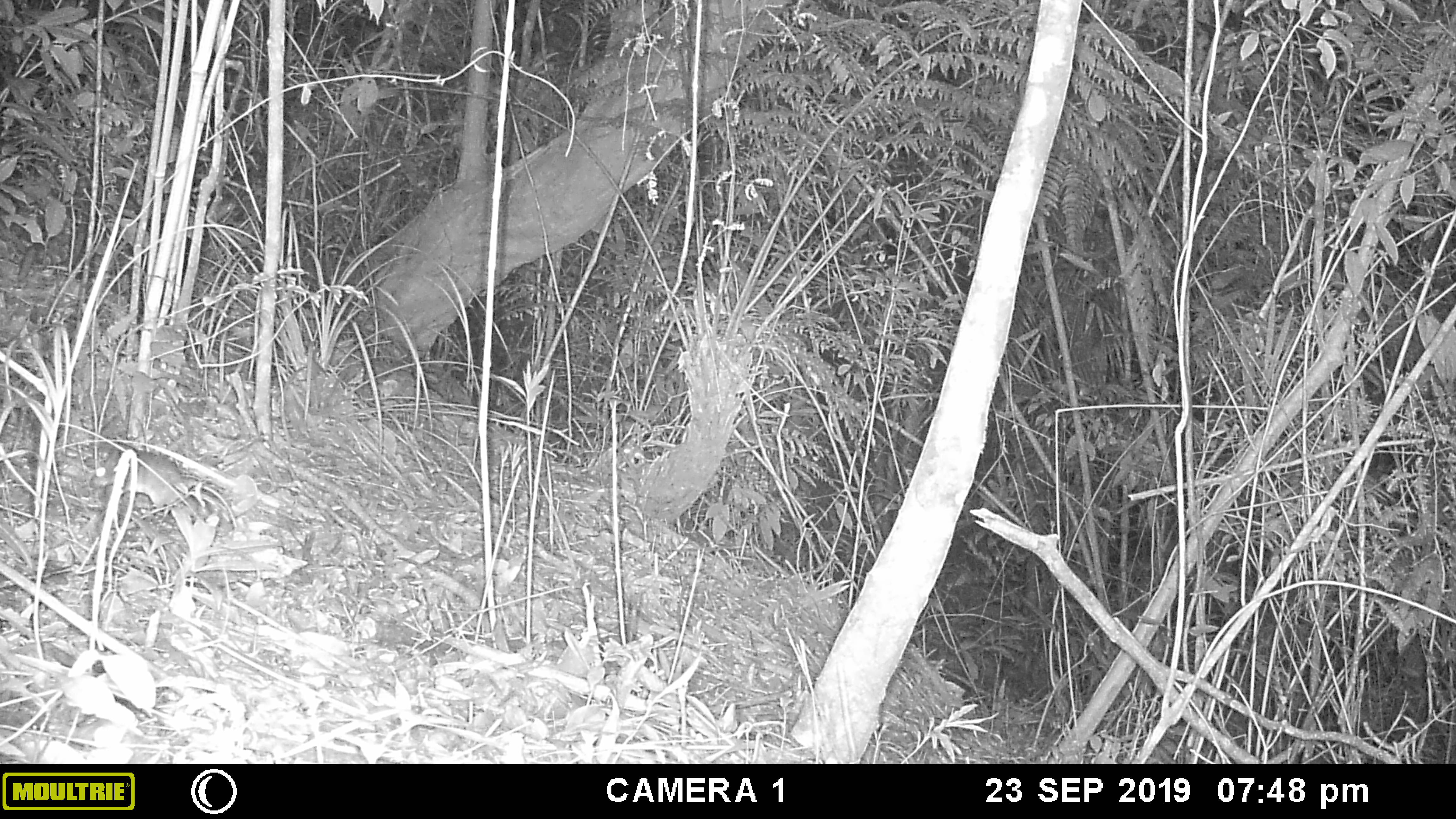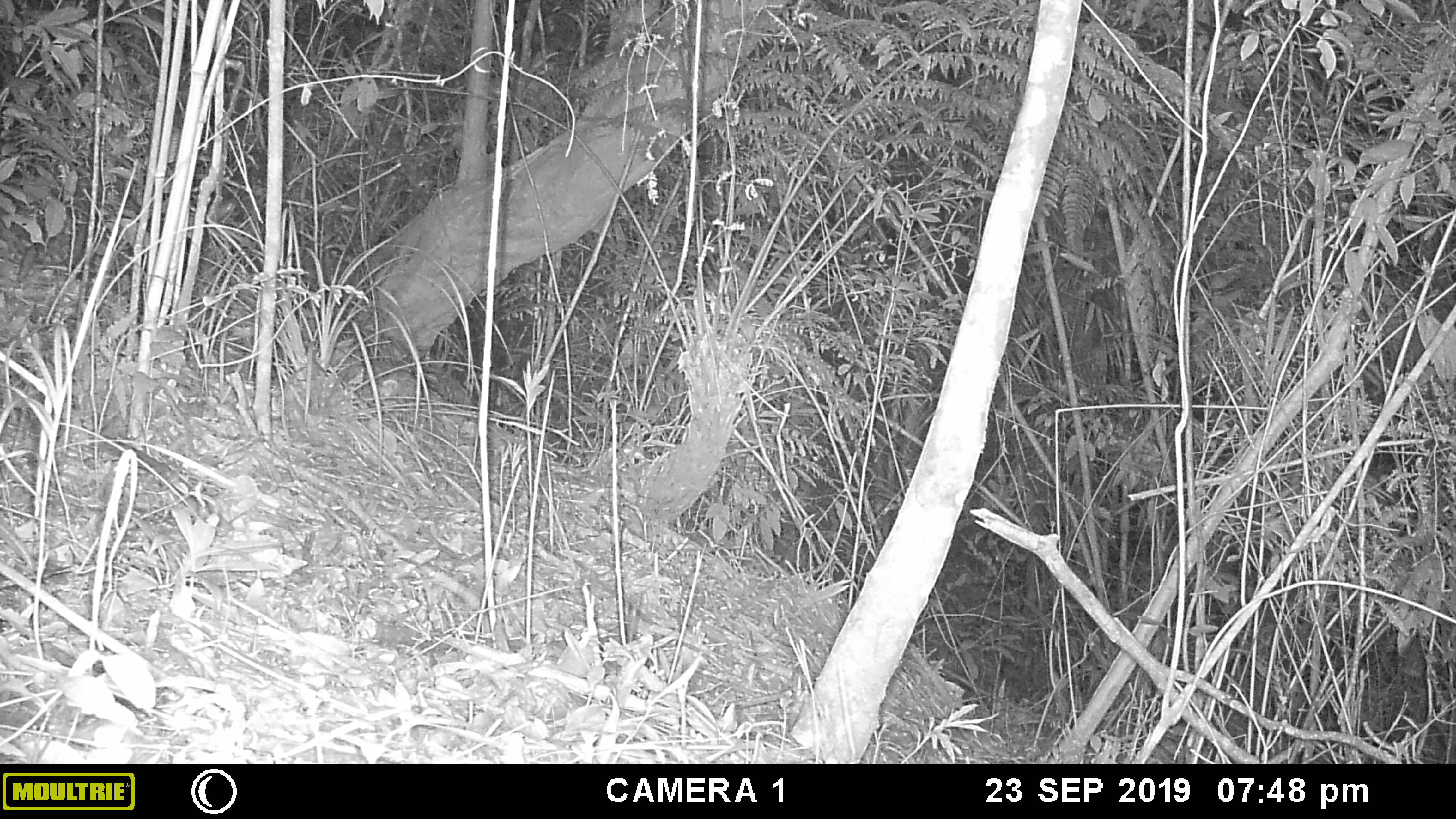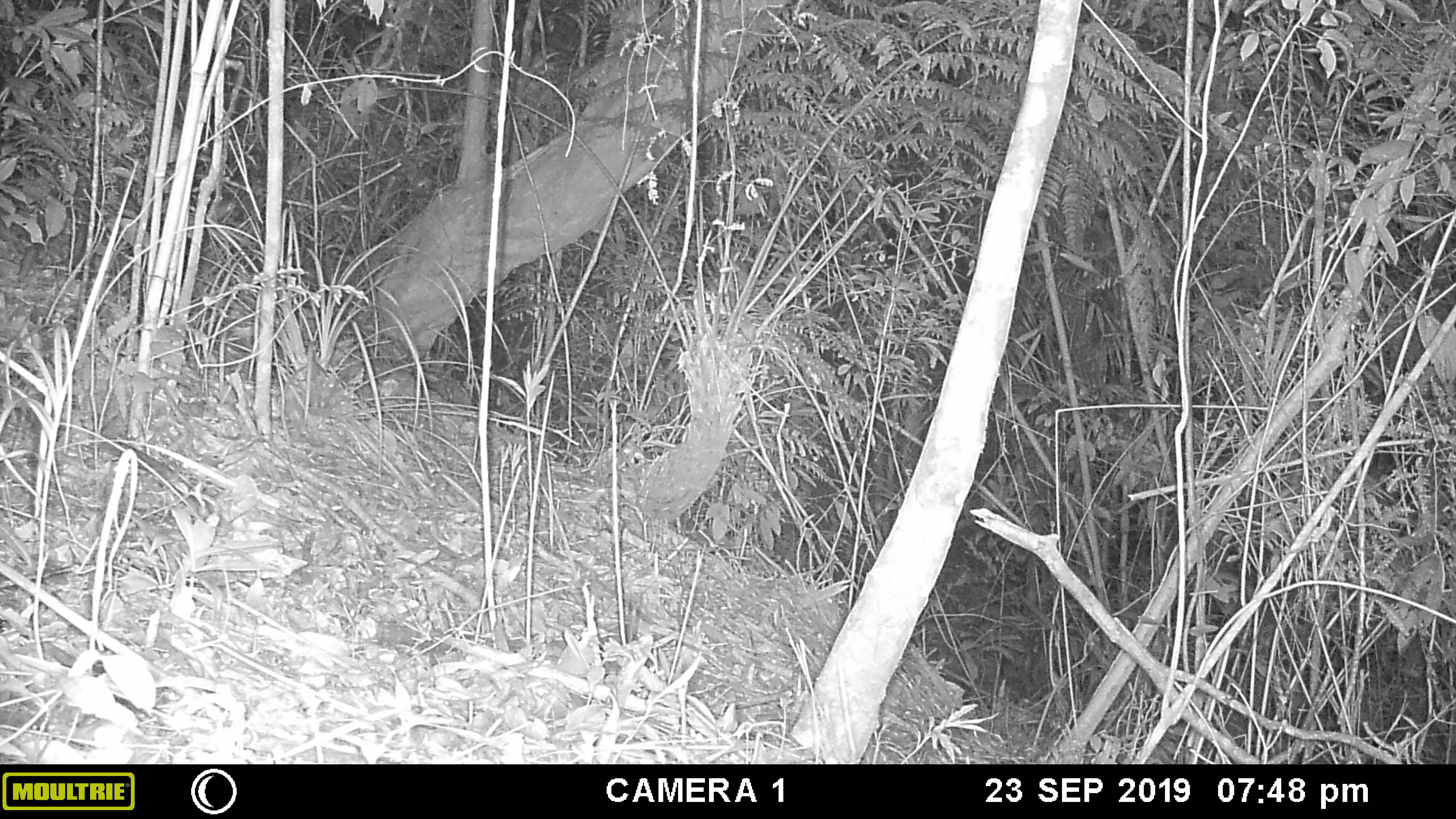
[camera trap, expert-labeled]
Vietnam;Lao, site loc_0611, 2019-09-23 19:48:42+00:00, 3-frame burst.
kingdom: Animalia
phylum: Chordata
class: Mammalia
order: Rodentia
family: Muridae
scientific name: Muridae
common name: old-world mice and rats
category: unidentified murid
Unidentified murid (old-world mice and rats) (Muridae). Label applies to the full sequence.